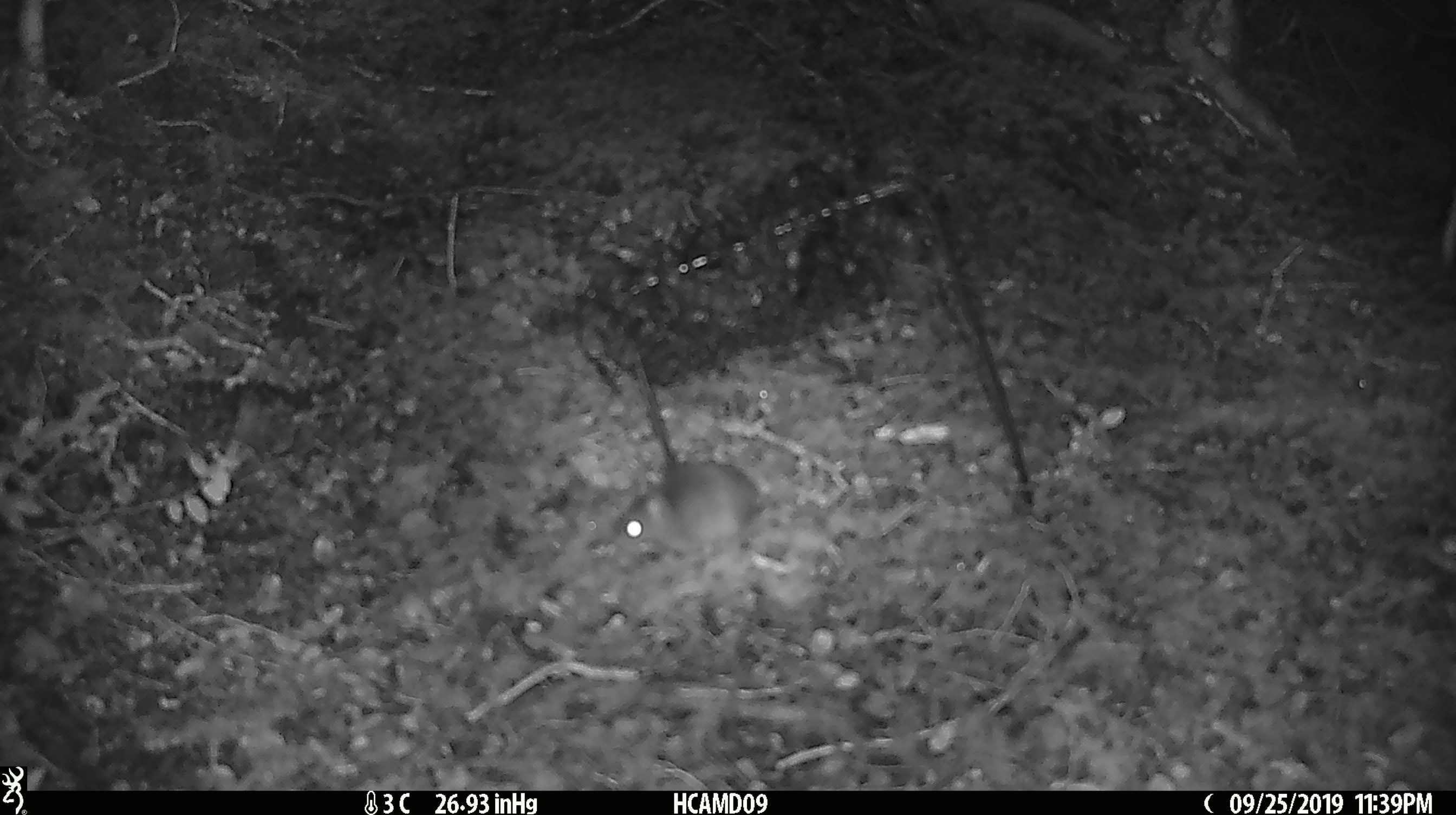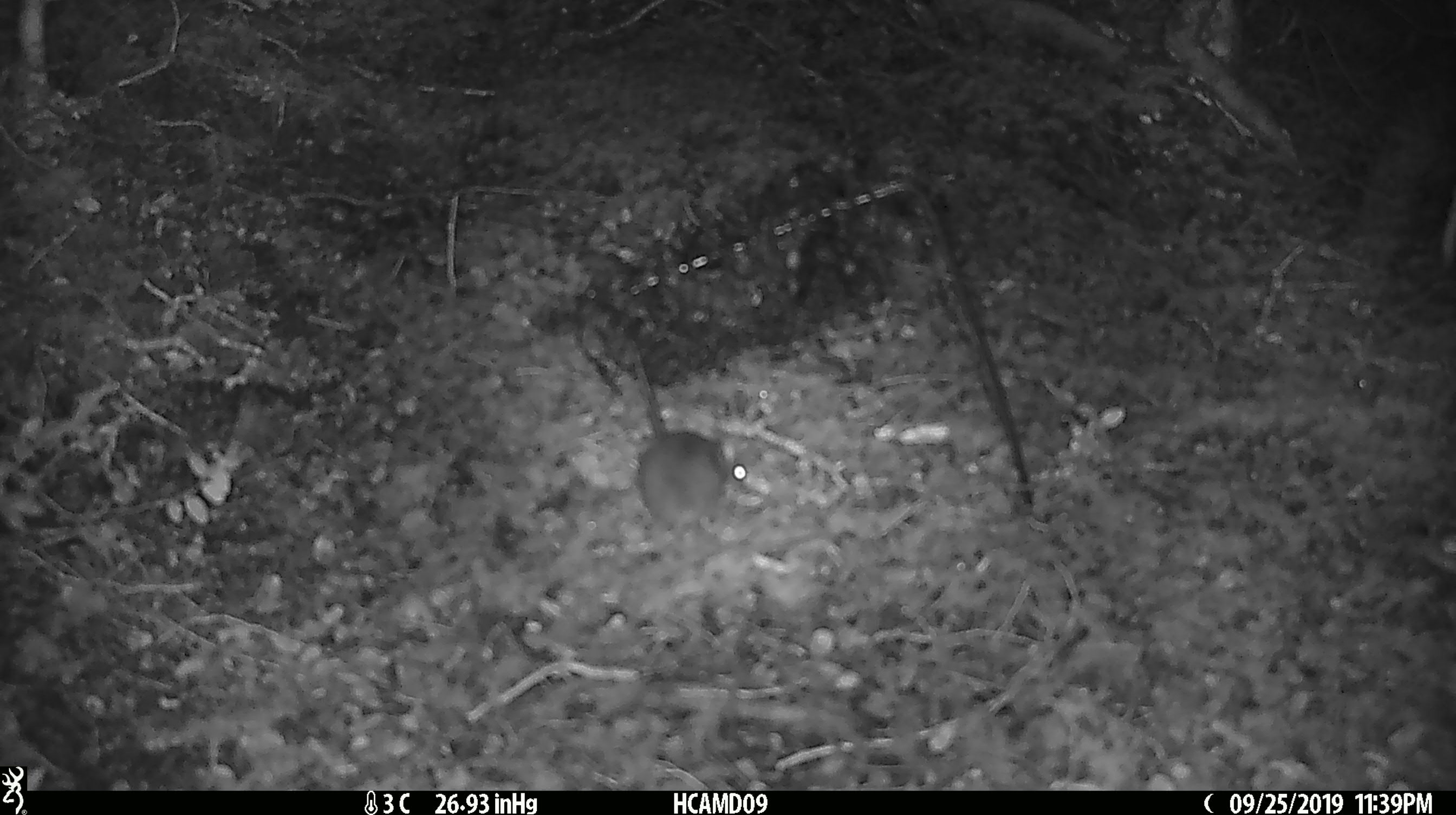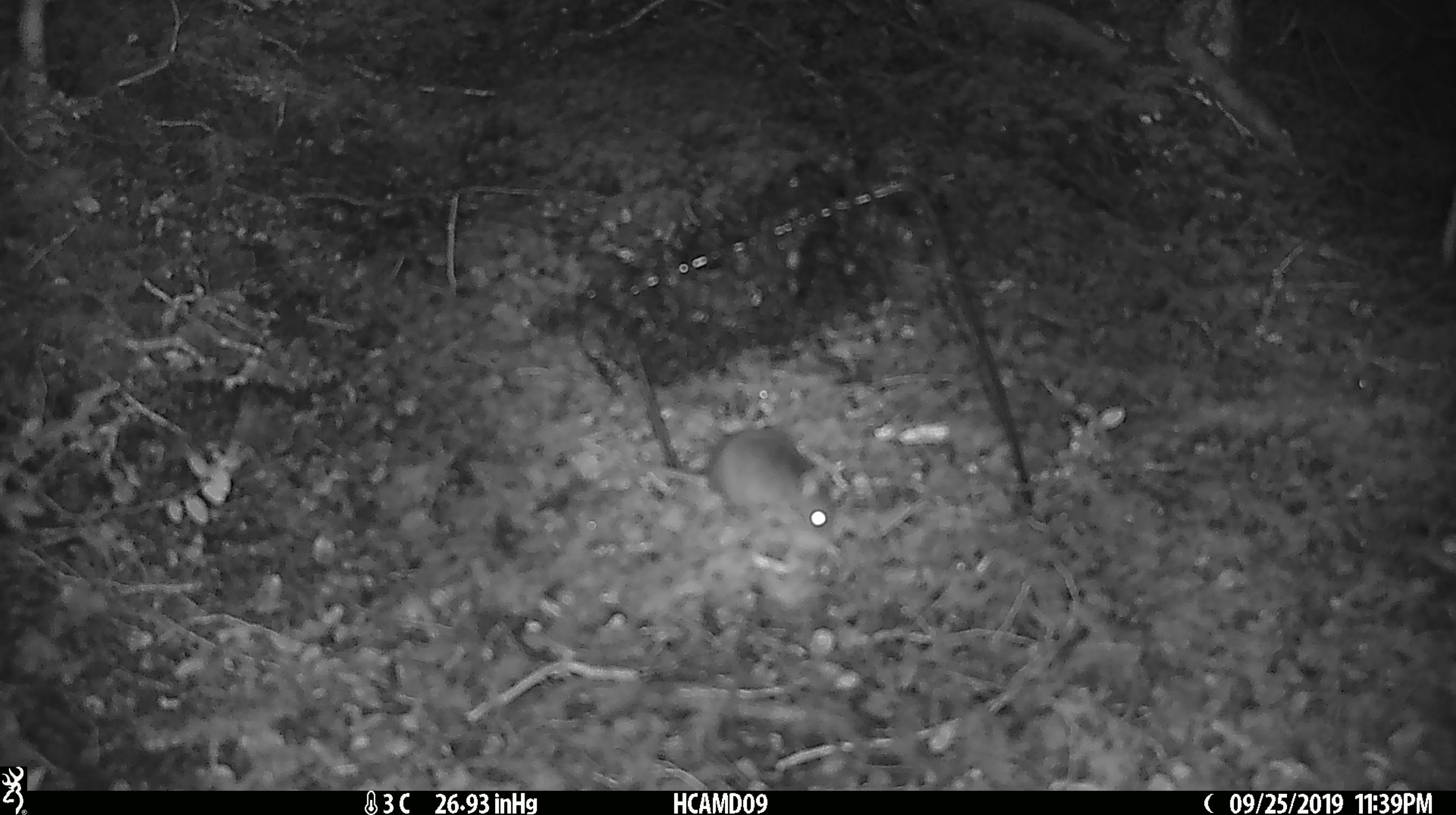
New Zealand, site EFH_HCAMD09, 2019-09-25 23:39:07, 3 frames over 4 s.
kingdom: Animalia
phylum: Chordata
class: Mammalia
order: Rodentia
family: Muridae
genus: Mus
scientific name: Mus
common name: mouse